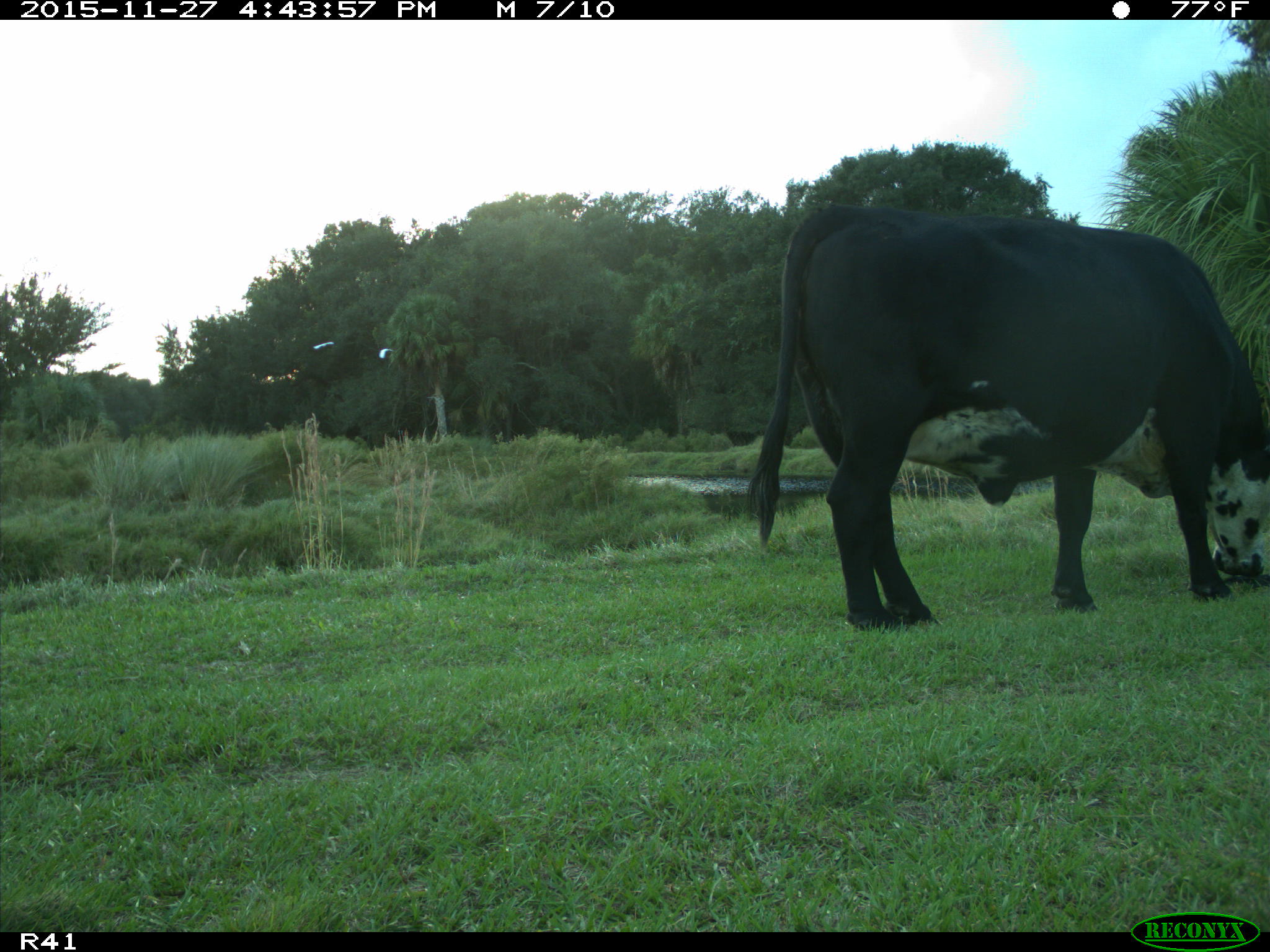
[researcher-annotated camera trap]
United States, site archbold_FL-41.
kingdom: Animalia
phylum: Chordata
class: Mammalia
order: Artiodactyla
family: Bovidae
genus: Bos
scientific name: Bos taurus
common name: domestic cow